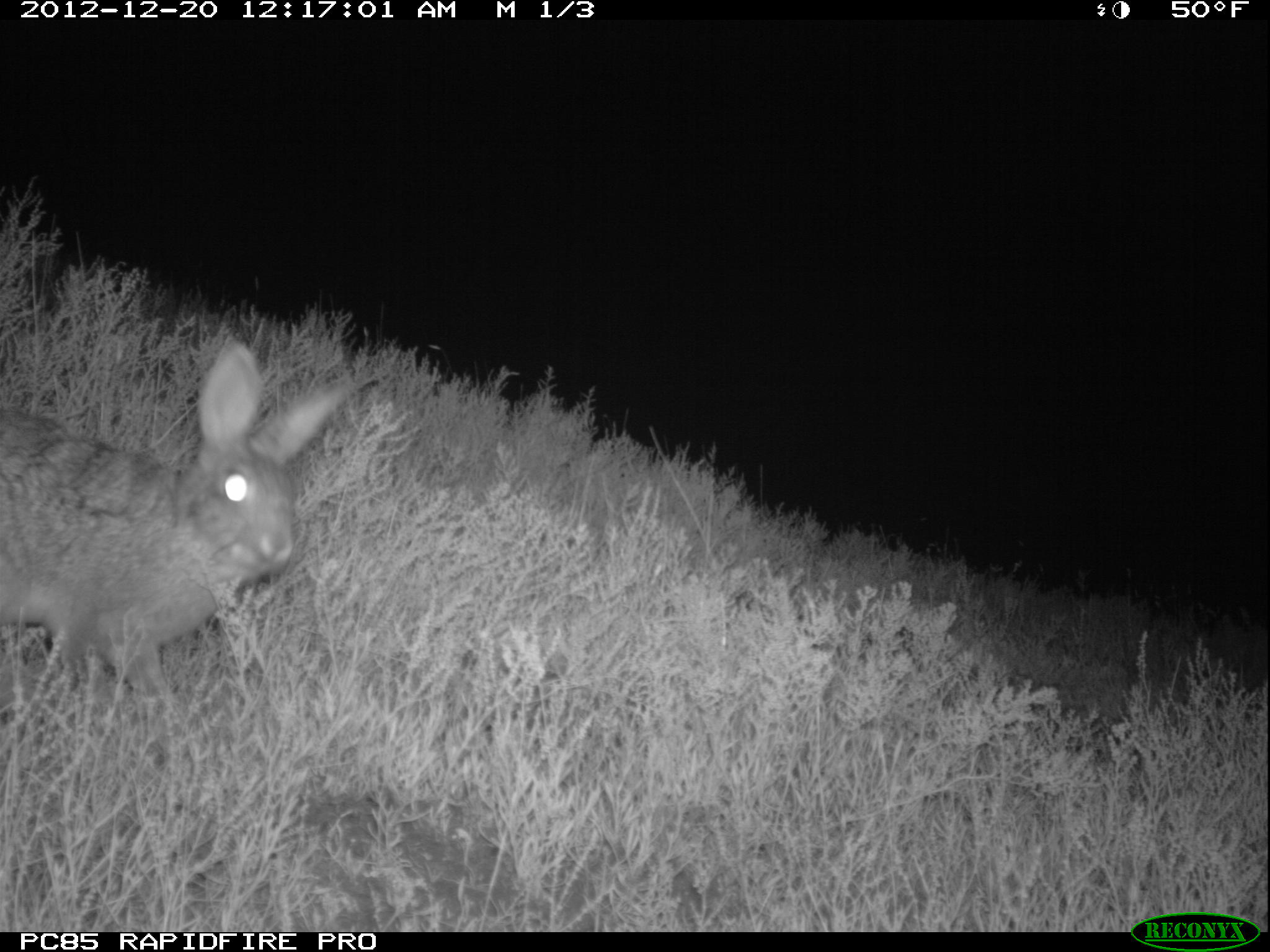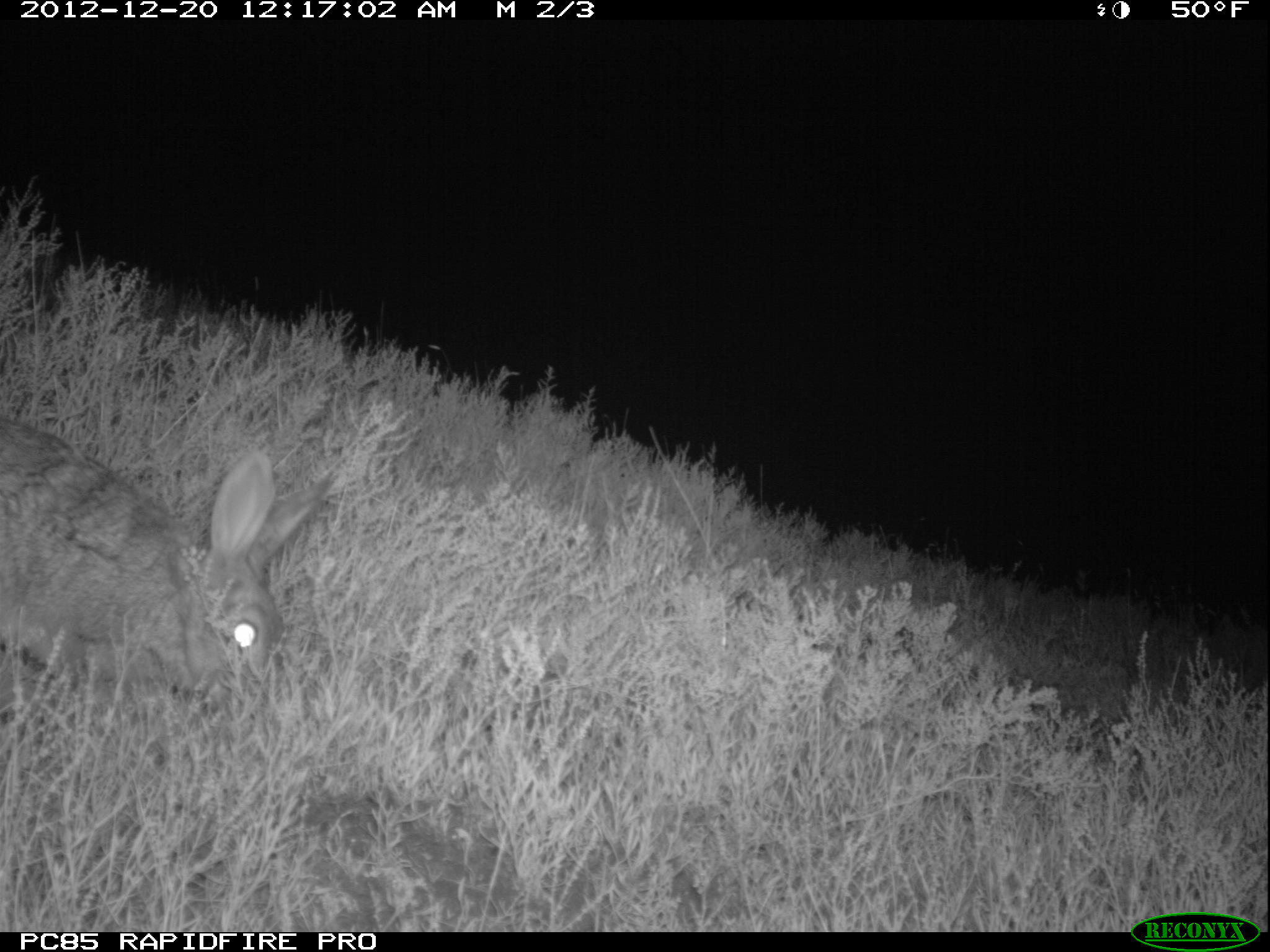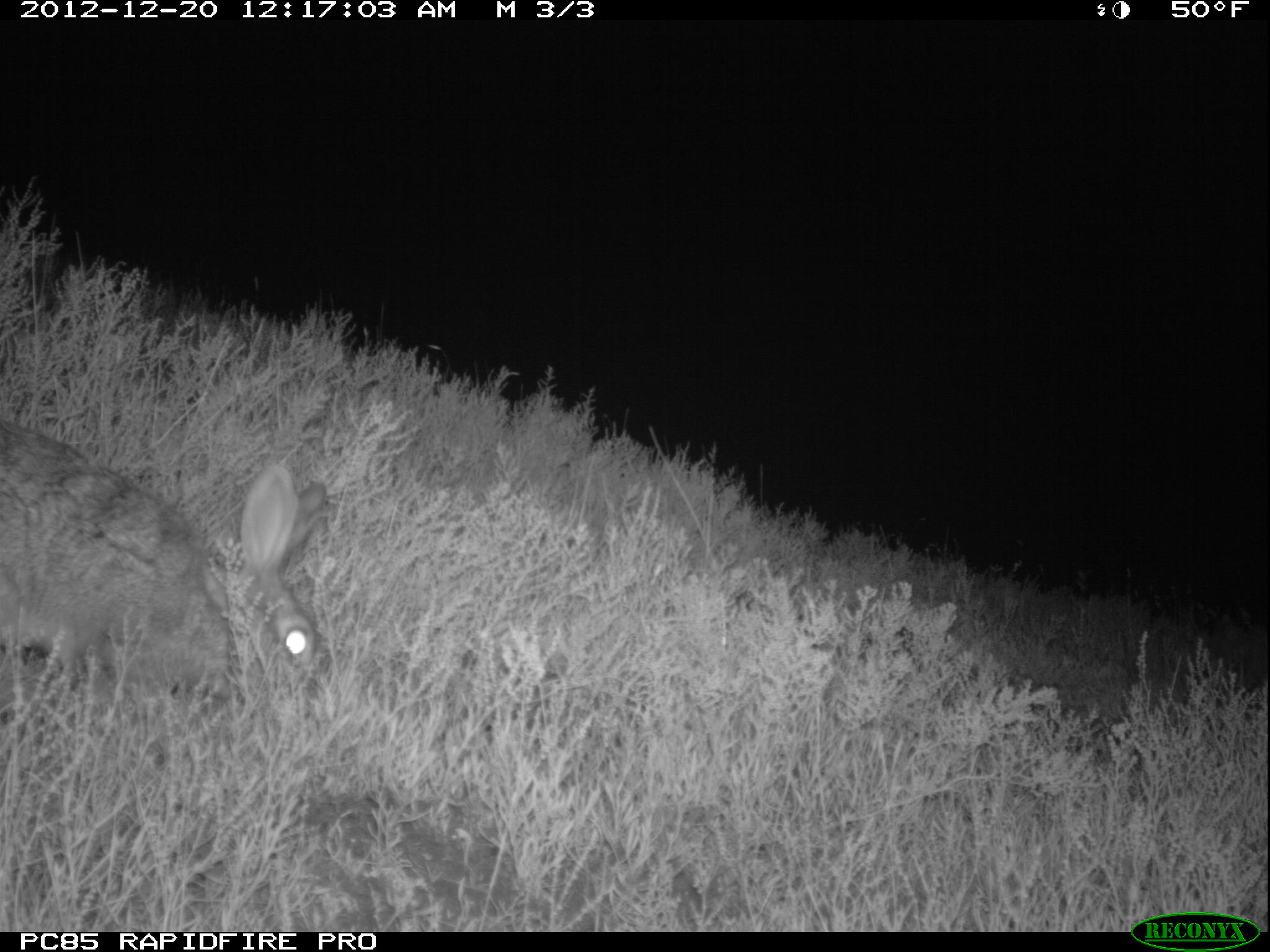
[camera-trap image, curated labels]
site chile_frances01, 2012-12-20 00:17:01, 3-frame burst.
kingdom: Animalia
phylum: Chordata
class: Mammalia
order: Lagomorpha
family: Leporidae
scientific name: Leporidae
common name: rabbits and hares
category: rabbit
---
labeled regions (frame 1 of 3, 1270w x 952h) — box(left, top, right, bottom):
rabbit: box(4, 342, 386, 702)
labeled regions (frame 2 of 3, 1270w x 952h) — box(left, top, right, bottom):
rabbit: box(0, 407, 343, 730)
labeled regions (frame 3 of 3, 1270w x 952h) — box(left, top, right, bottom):
rabbit: box(1, 409, 331, 730)